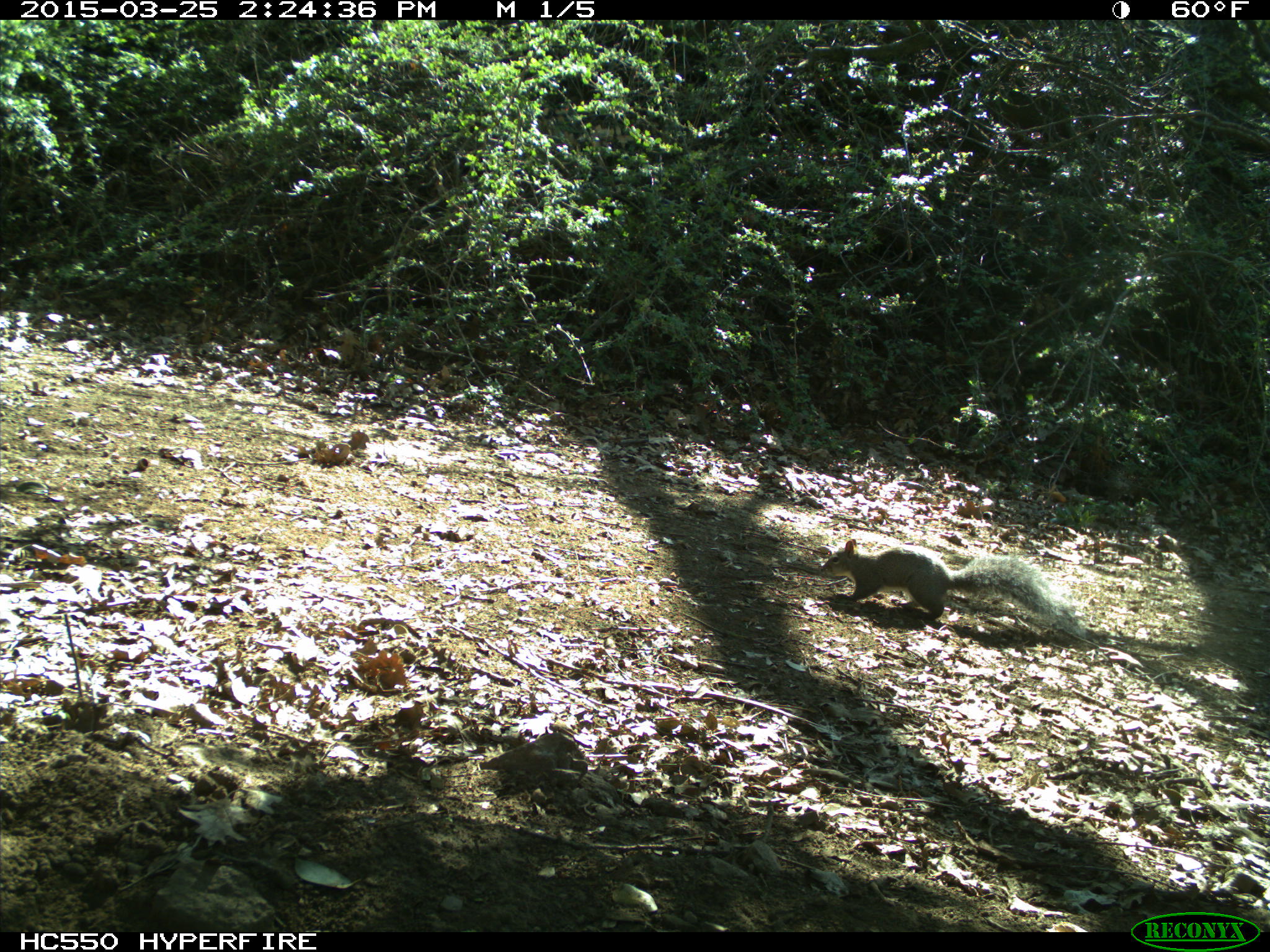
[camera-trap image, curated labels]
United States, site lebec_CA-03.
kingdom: Animalia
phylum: Chordata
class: Mammalia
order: Rodentia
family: Sciuridae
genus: Sciurus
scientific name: Sciurus carolinensis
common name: eastern gray squirrel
Sciurus carolinensis (eastern gray squirrel).